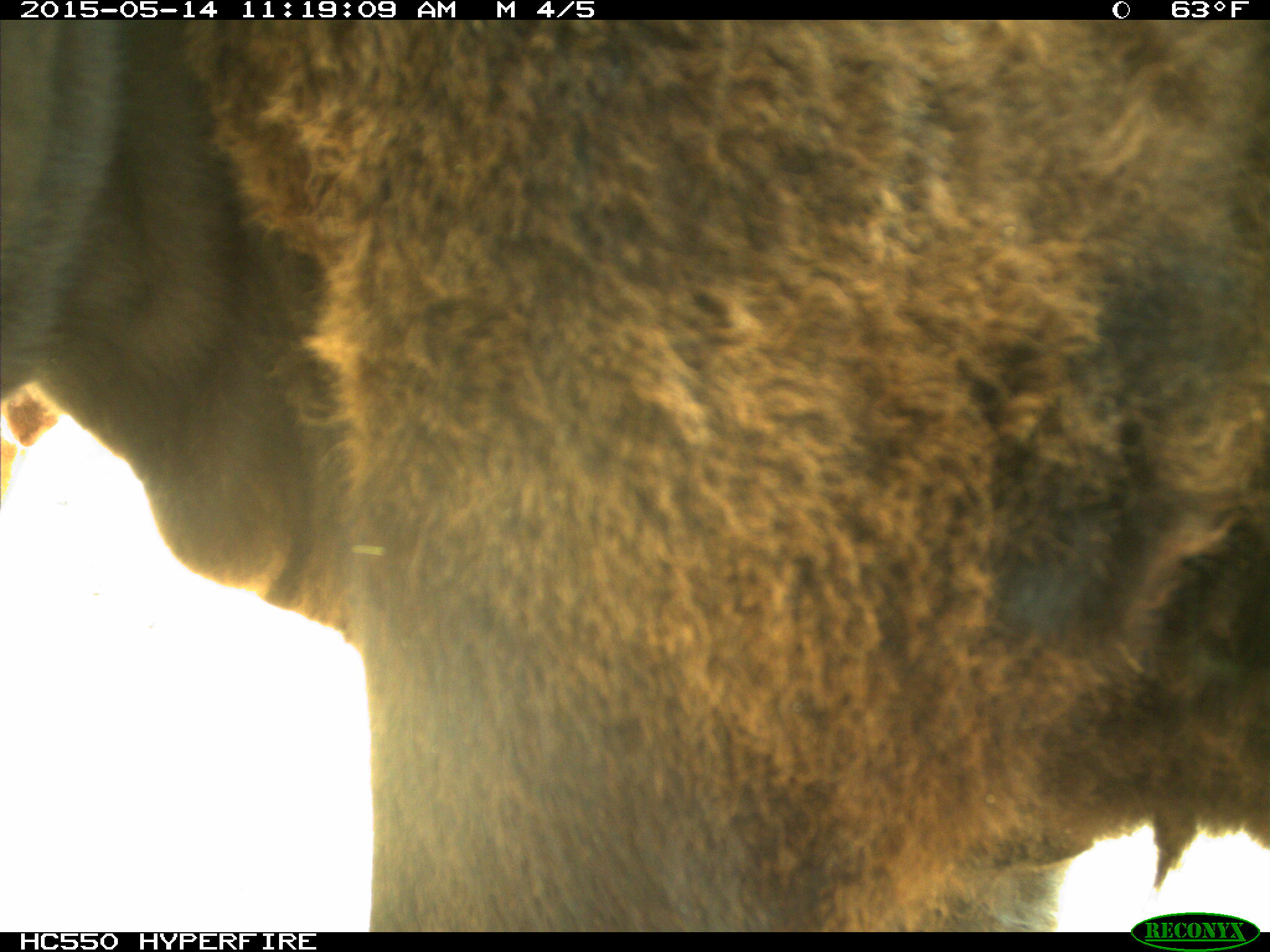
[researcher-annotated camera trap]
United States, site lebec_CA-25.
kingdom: Animalia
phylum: Chordata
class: Mammalia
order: Artiodactyla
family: Bovidae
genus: Bos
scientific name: Bos taurus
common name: domestic cow